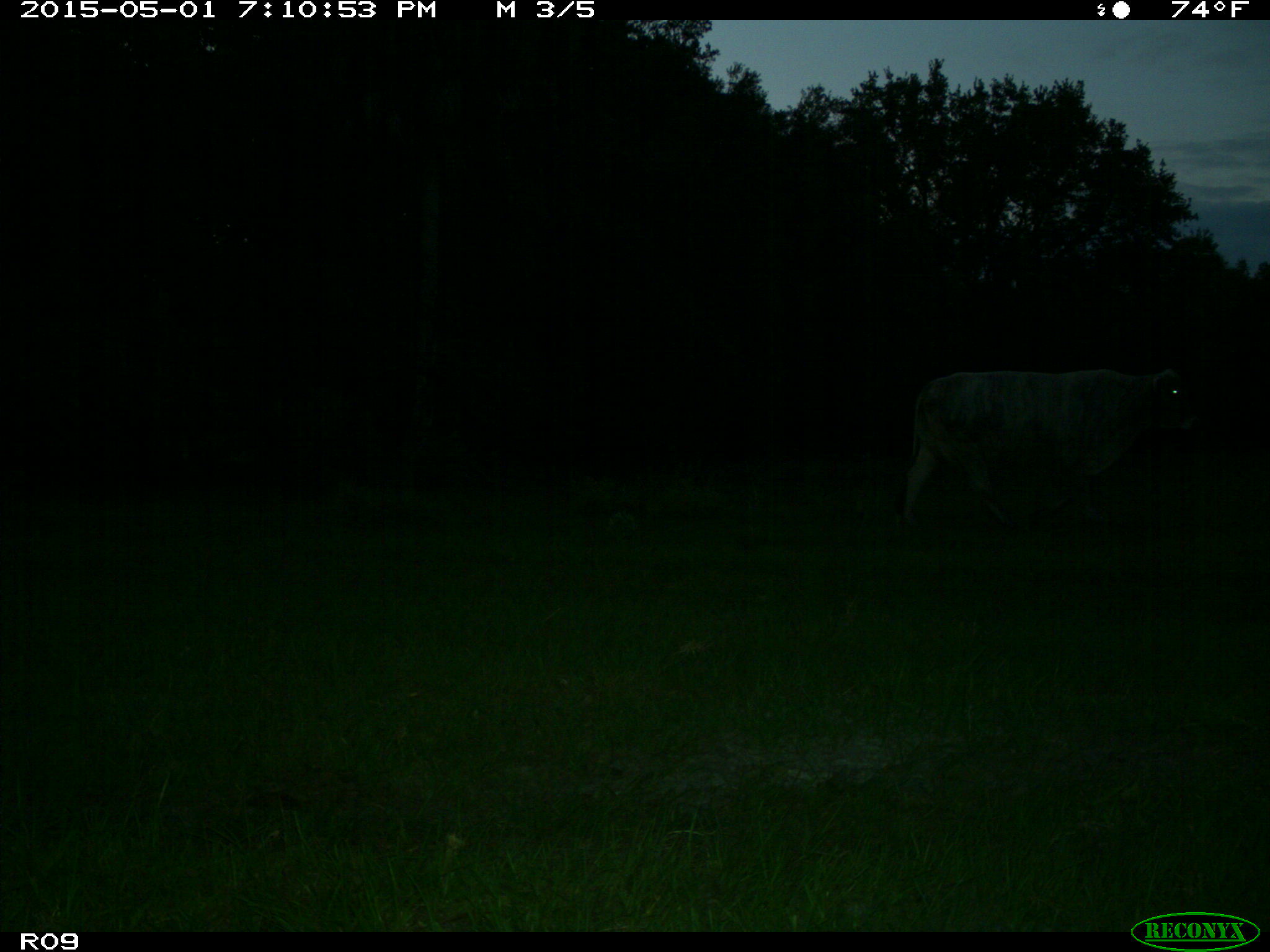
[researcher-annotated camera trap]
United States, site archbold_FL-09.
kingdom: Animalia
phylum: Chordata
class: Mammalia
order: Artiodactyla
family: Bovidae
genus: Bos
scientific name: Bos taurus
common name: domestic cow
Bos taurus (domestic cow).